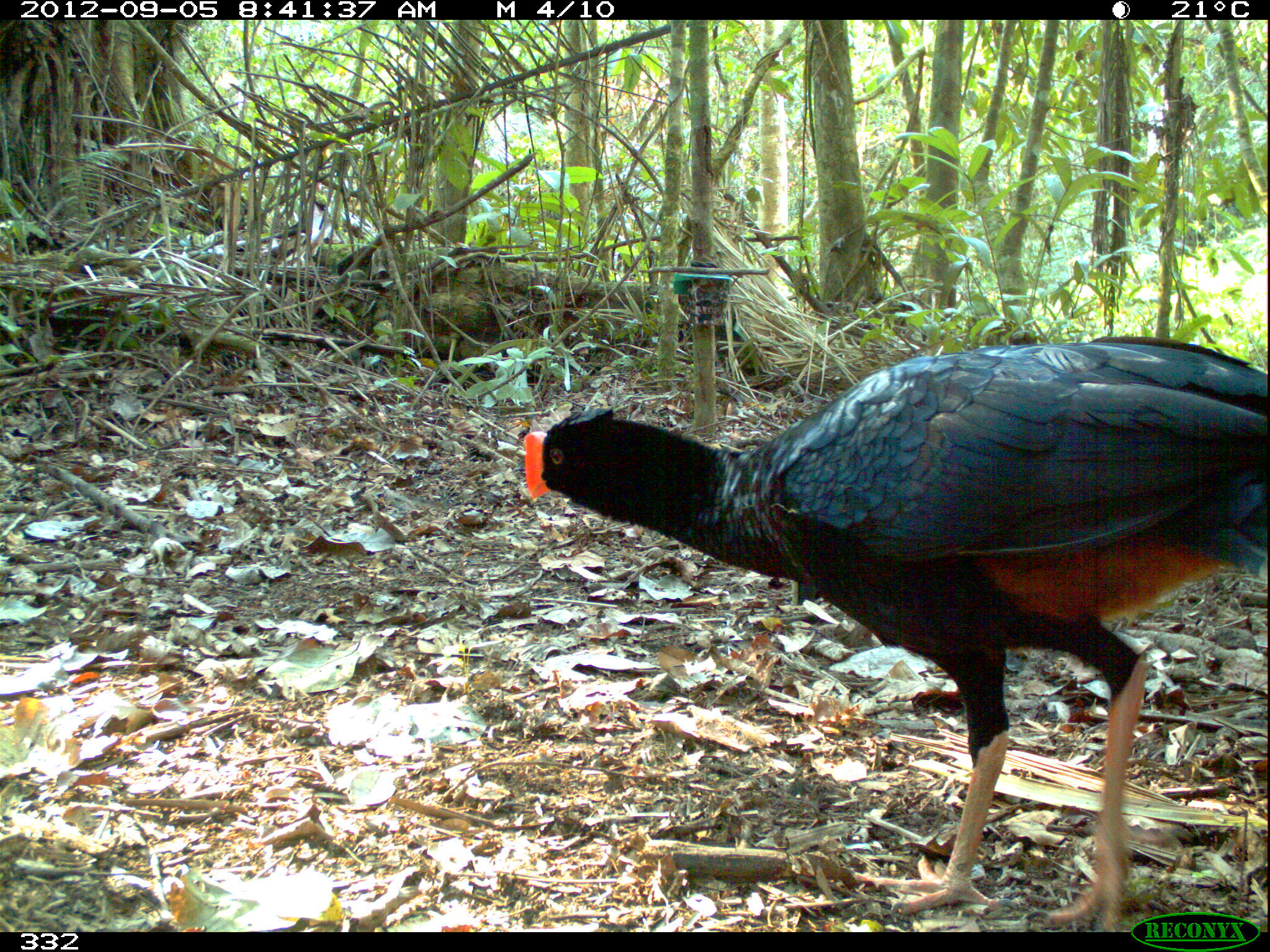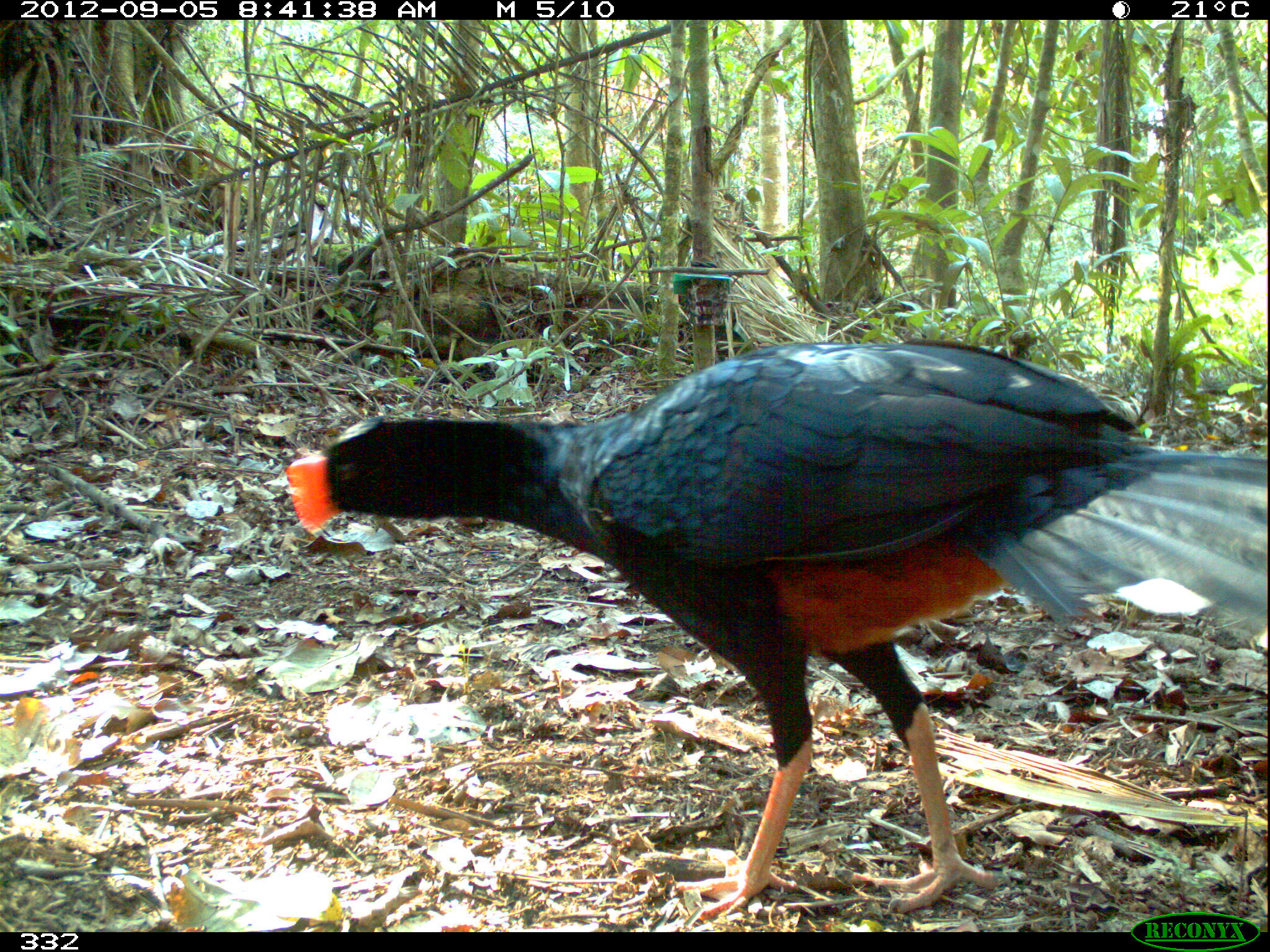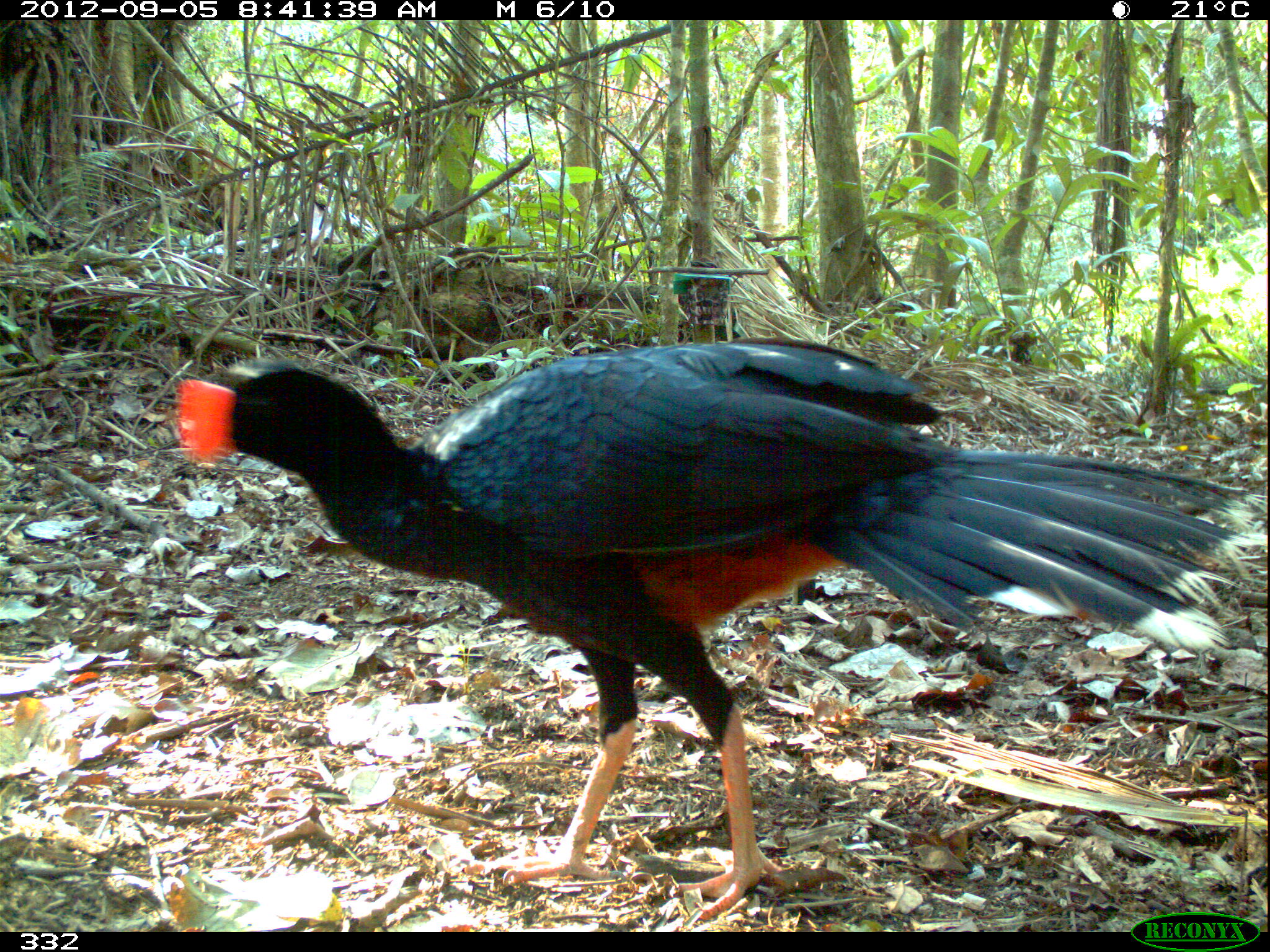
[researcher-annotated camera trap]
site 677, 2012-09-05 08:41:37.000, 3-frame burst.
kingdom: Animalia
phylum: Chordata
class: Aves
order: Galliformes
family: Cracidae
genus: Mitu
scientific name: Mitu tuberosum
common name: razor-billed curassow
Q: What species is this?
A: Mitu tuberosum (razor-billed curassow).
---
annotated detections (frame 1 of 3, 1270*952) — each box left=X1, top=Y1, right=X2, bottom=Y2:
mitu tuberosum: left=524, top=332, right=1270, bottom=932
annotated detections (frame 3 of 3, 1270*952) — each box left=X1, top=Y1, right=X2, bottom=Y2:
mitu tuberosum: left=173, top=337, right=1249, bottom=921